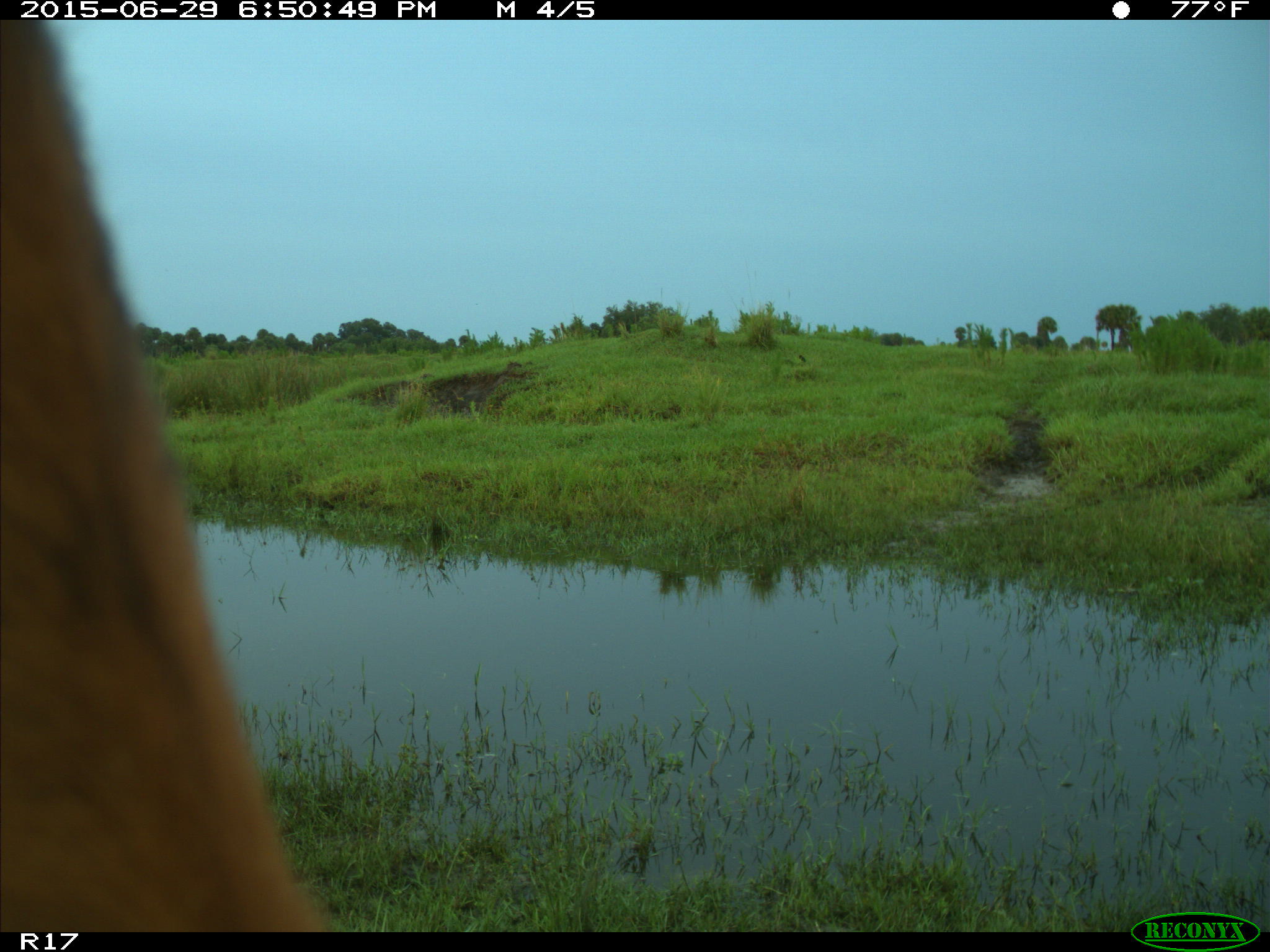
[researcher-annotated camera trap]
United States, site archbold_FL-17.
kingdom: Animalia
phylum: Chordata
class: Mammalia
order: Artiodactyla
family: Bovidae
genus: Bos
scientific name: Bos taurus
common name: domestic cow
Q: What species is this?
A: Bos taurus (domestic cow).